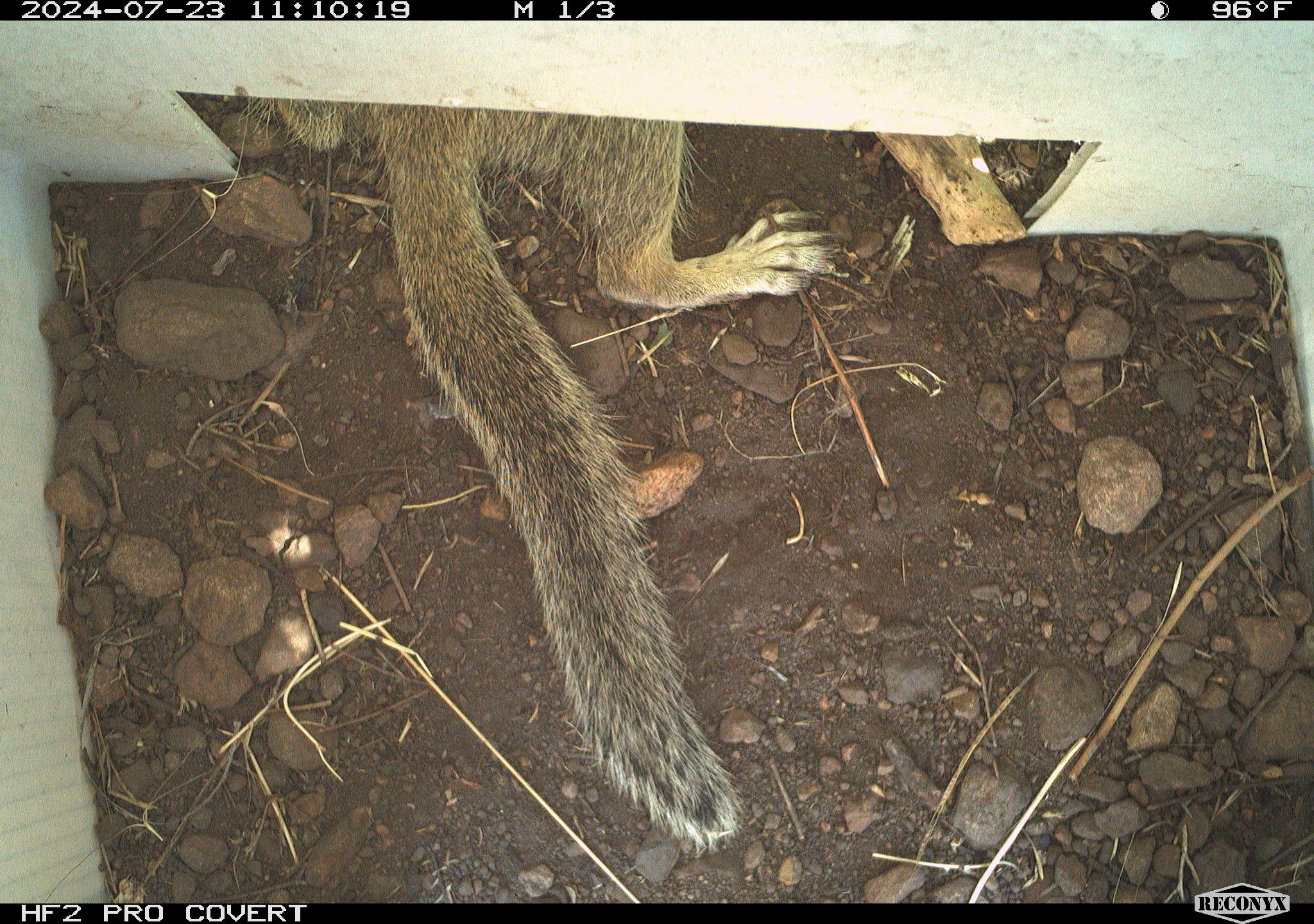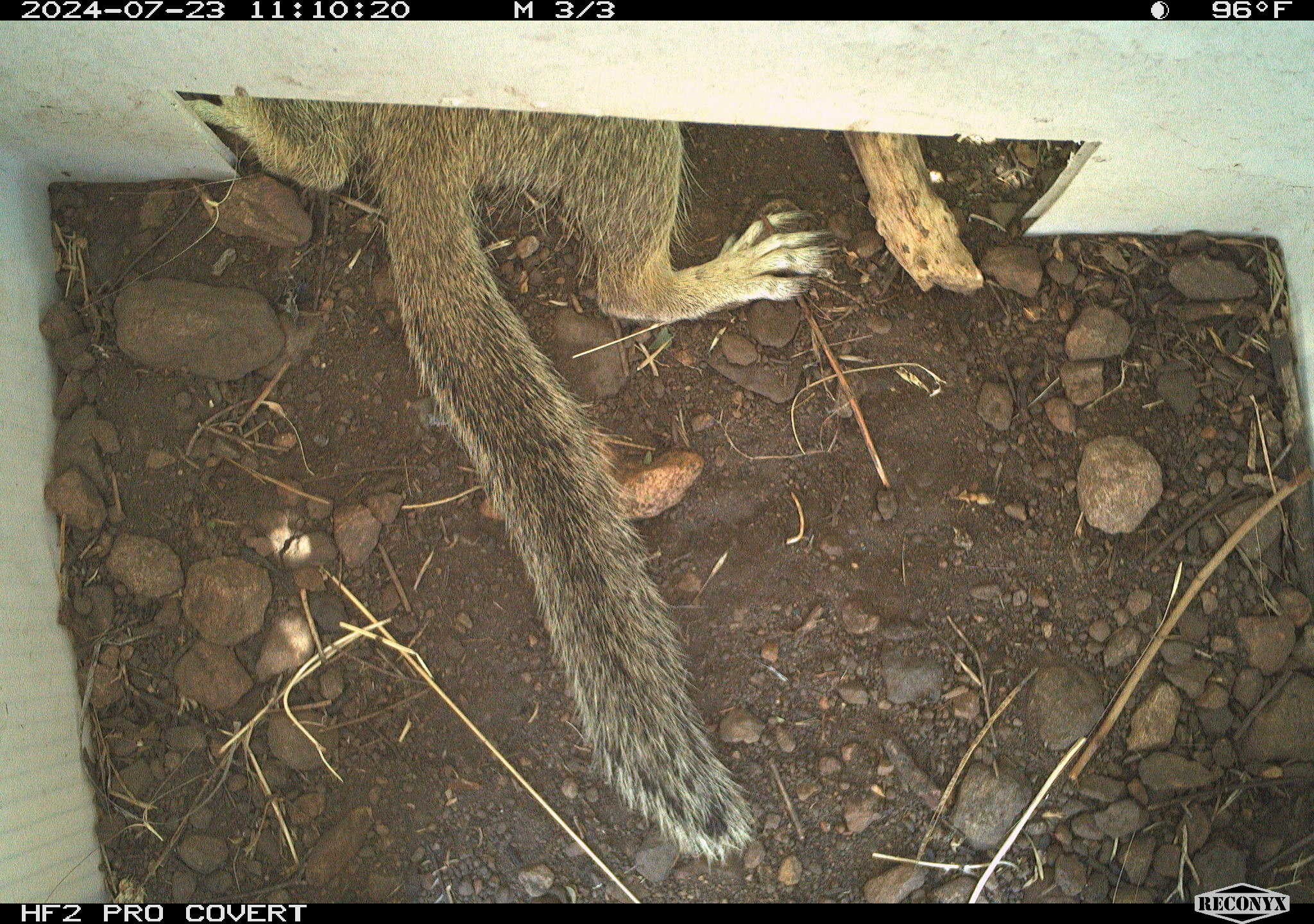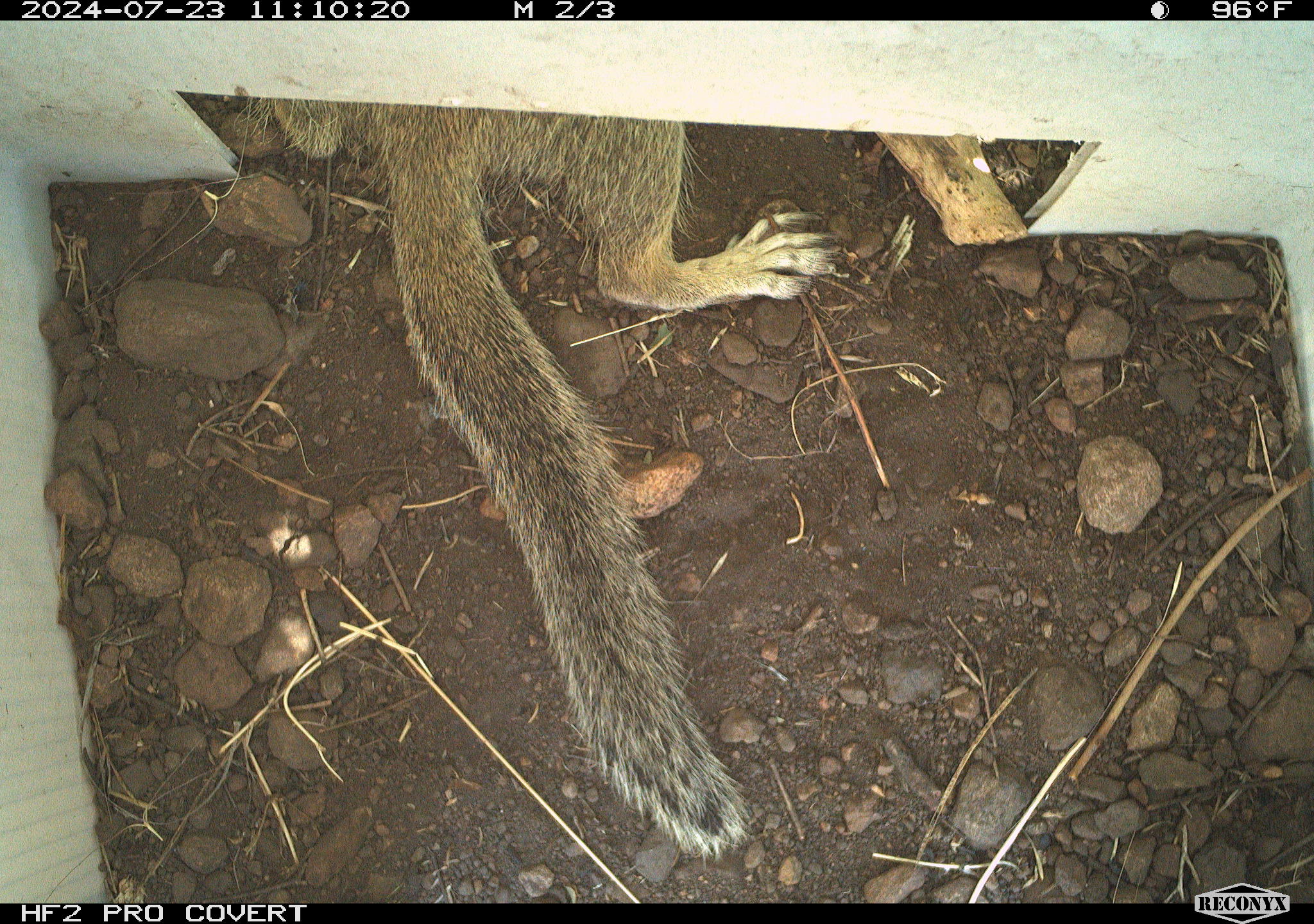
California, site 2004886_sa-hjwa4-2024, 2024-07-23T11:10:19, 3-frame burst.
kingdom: Animalia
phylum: Chordata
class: Mammalia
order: Rodentia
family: Sciuridae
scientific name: Sciuridae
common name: squirrels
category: sciuridae family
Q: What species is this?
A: Sciuridae family (squirrels) (Sciuridae).